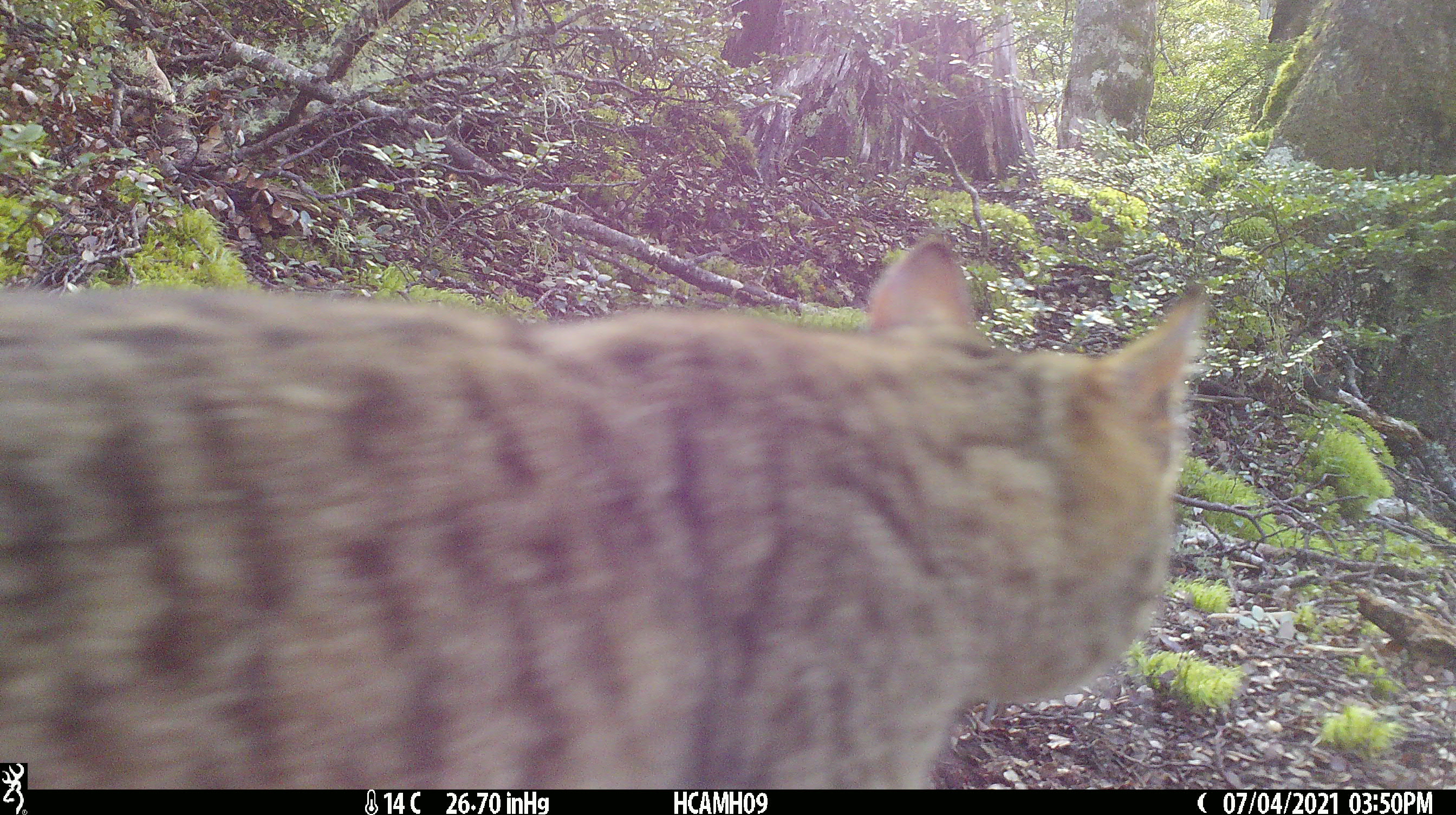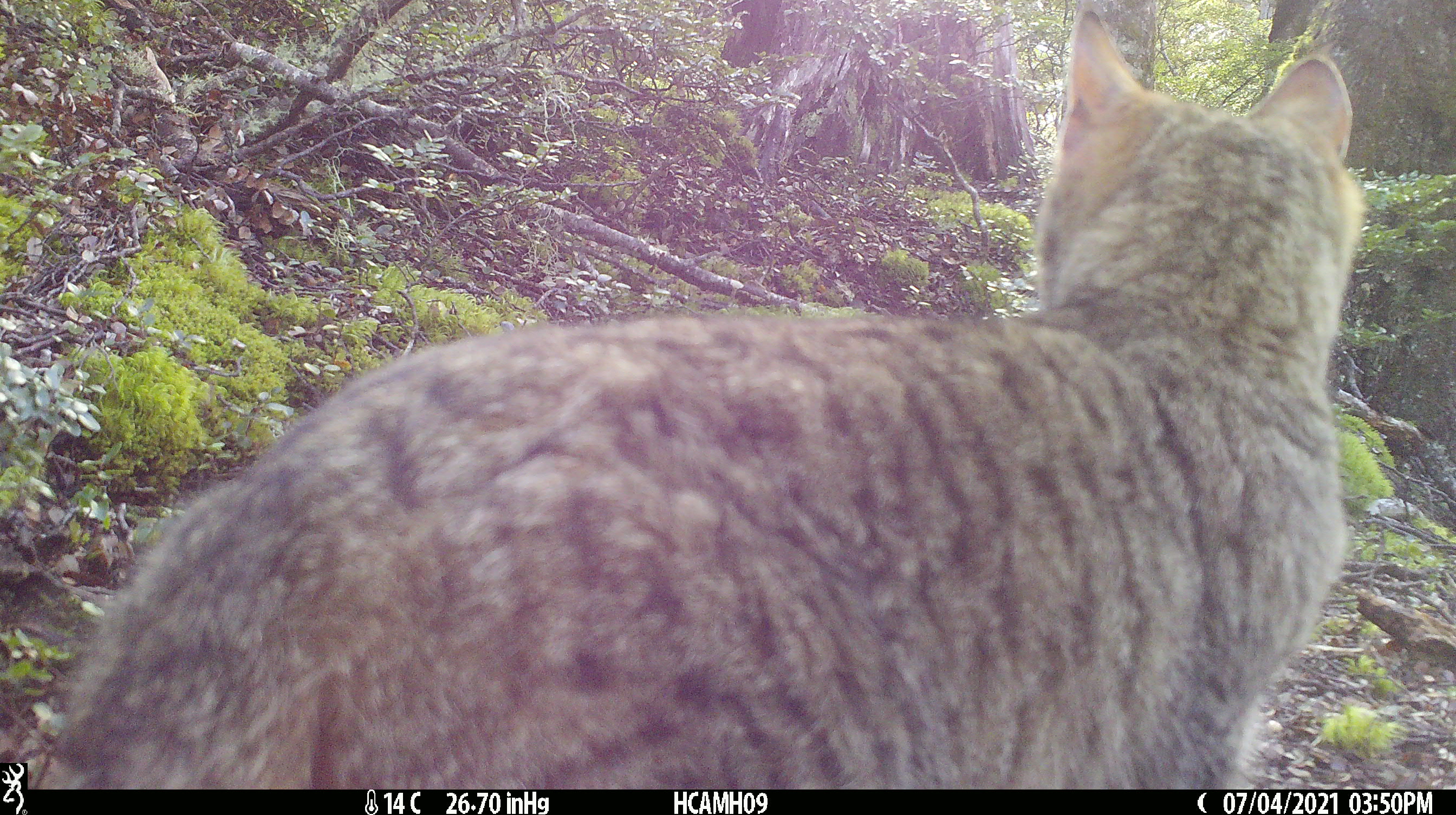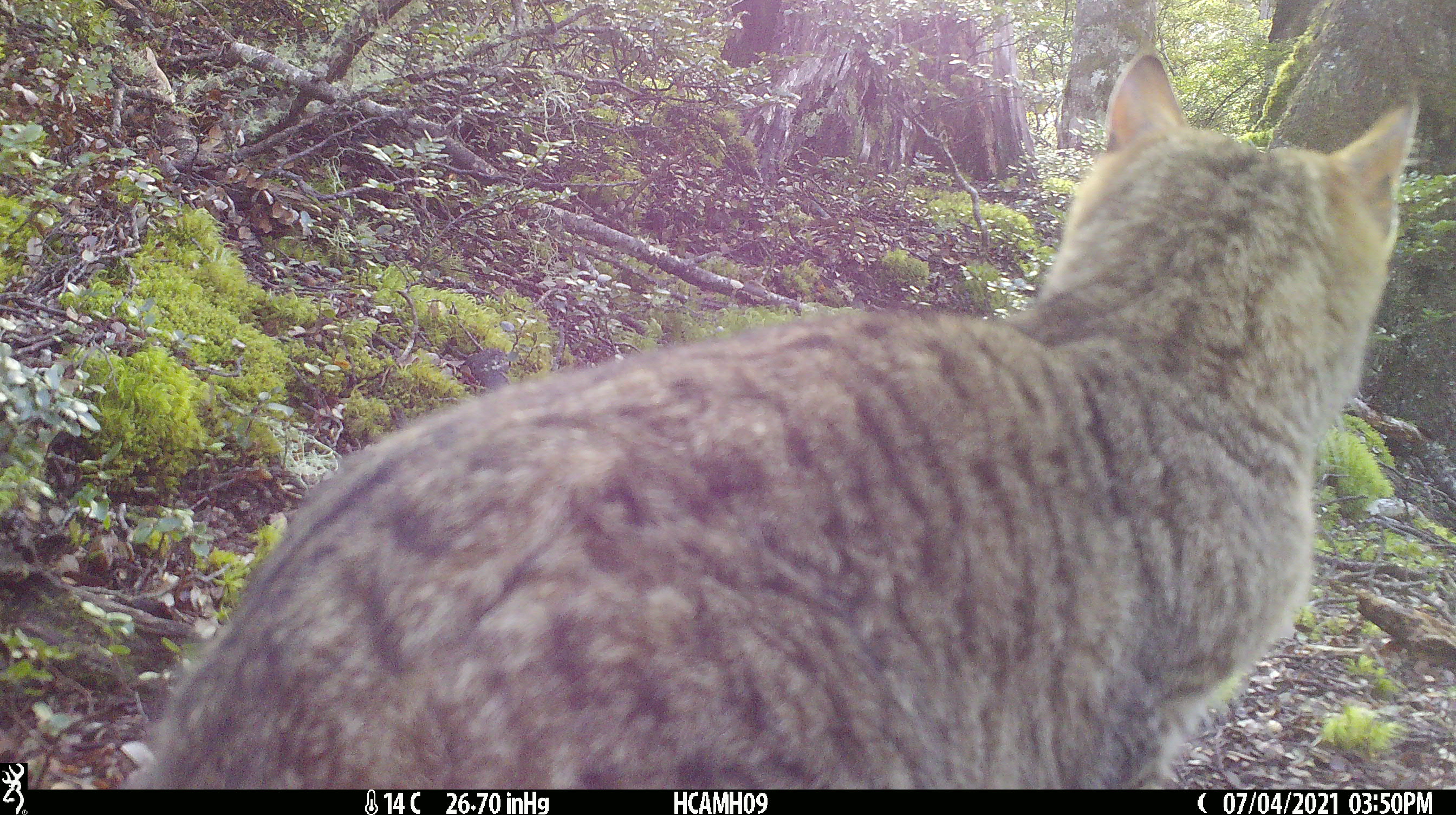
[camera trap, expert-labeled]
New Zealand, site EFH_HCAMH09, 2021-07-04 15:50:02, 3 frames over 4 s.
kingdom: Animalia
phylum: Chordata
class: Mammalia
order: Carnivora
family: Felidae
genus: Felis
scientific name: Felis catus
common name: domestic cat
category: cat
Cat (domestic cat) (Felis catus).